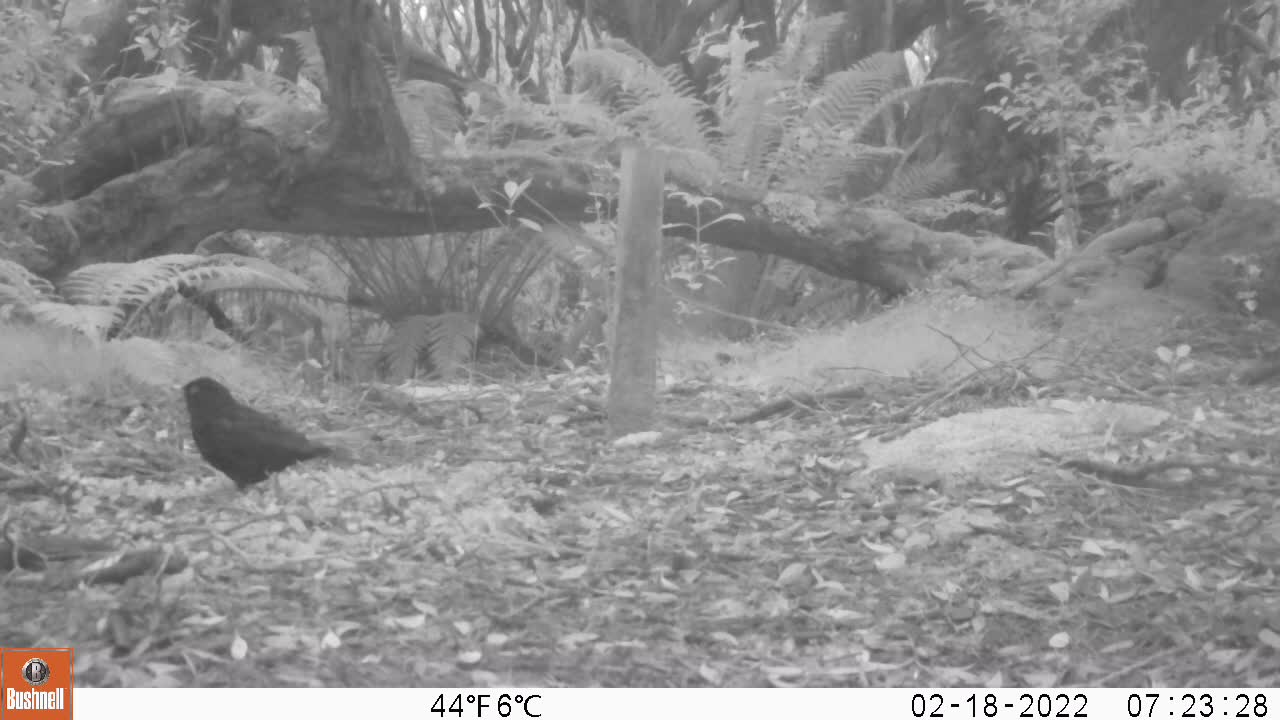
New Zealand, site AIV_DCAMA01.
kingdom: Animalia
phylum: Chordata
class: Aves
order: Passeriformes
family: Turdidae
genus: Turdus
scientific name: Turdus merula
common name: eurasian blackbird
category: blackbird